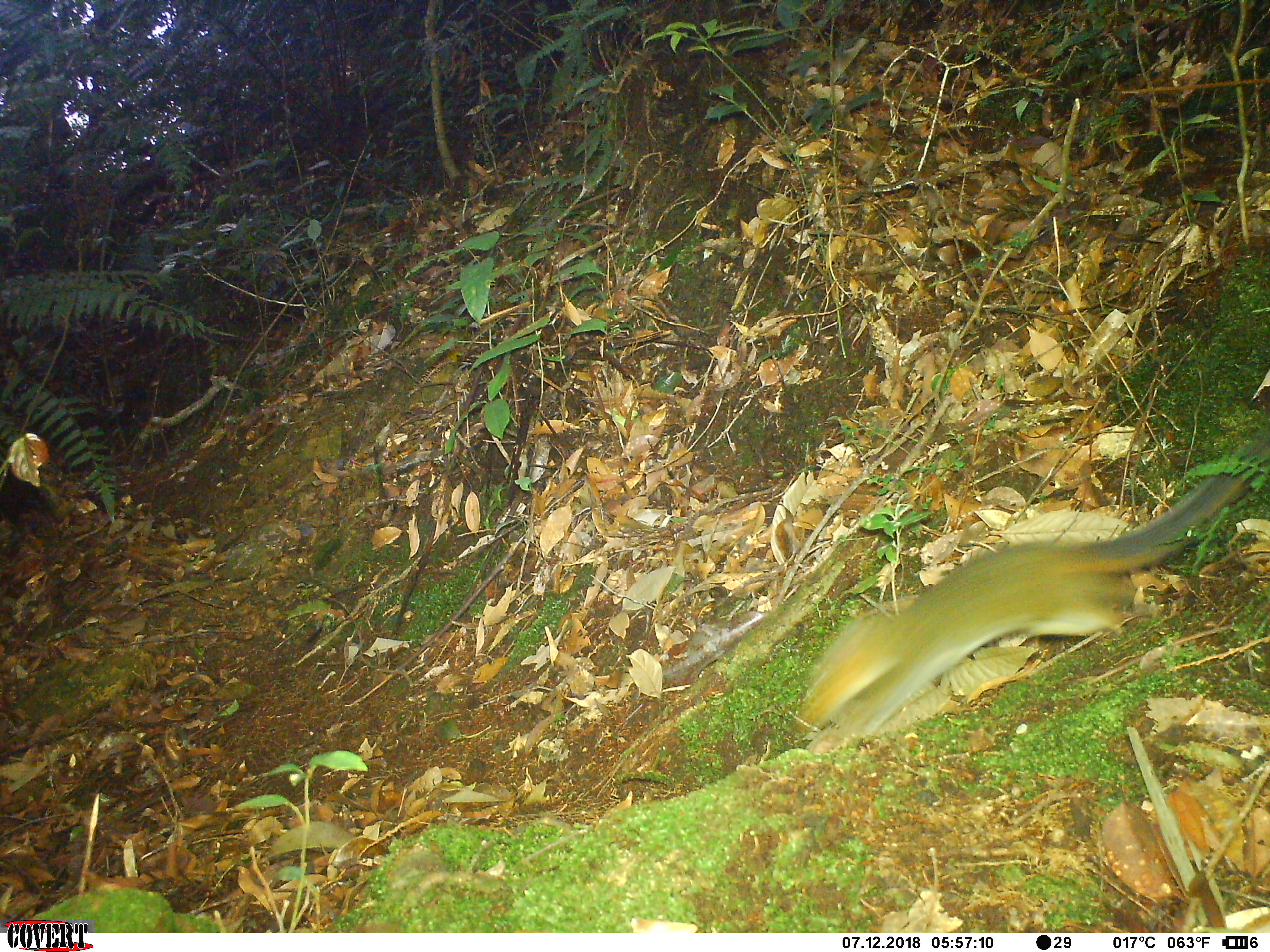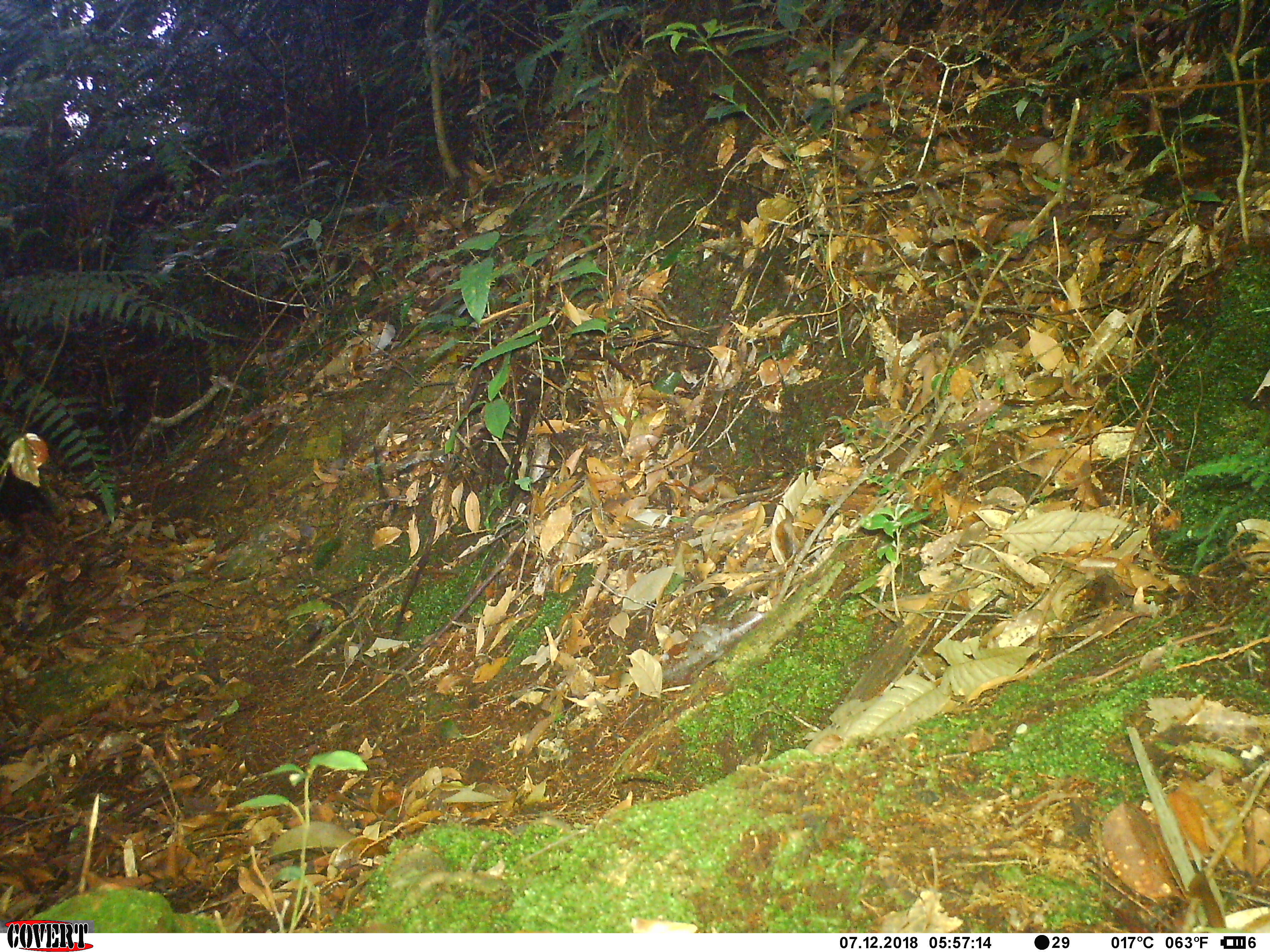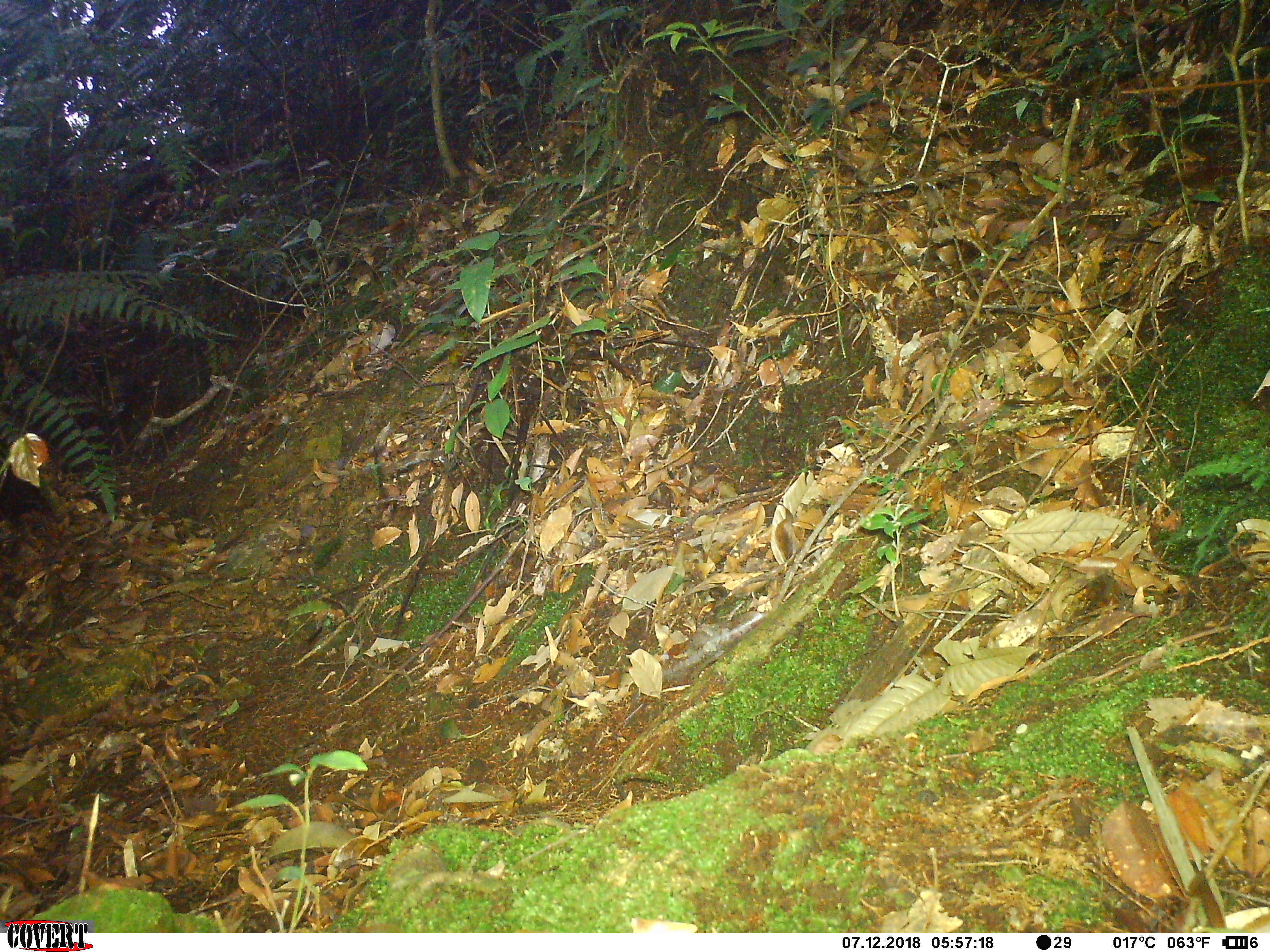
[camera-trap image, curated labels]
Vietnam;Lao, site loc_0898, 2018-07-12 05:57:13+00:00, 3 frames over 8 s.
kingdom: Animalia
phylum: Chordata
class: Mammalia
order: Rodentia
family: Sciuridae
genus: Dremomys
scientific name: Dremomys rufigenis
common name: red-cheeked squirrel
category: red cheeked squirrel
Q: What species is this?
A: Red cheeked squirrel (red-cheeked squirrel) (Dremomys rufigenis).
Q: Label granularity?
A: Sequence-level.